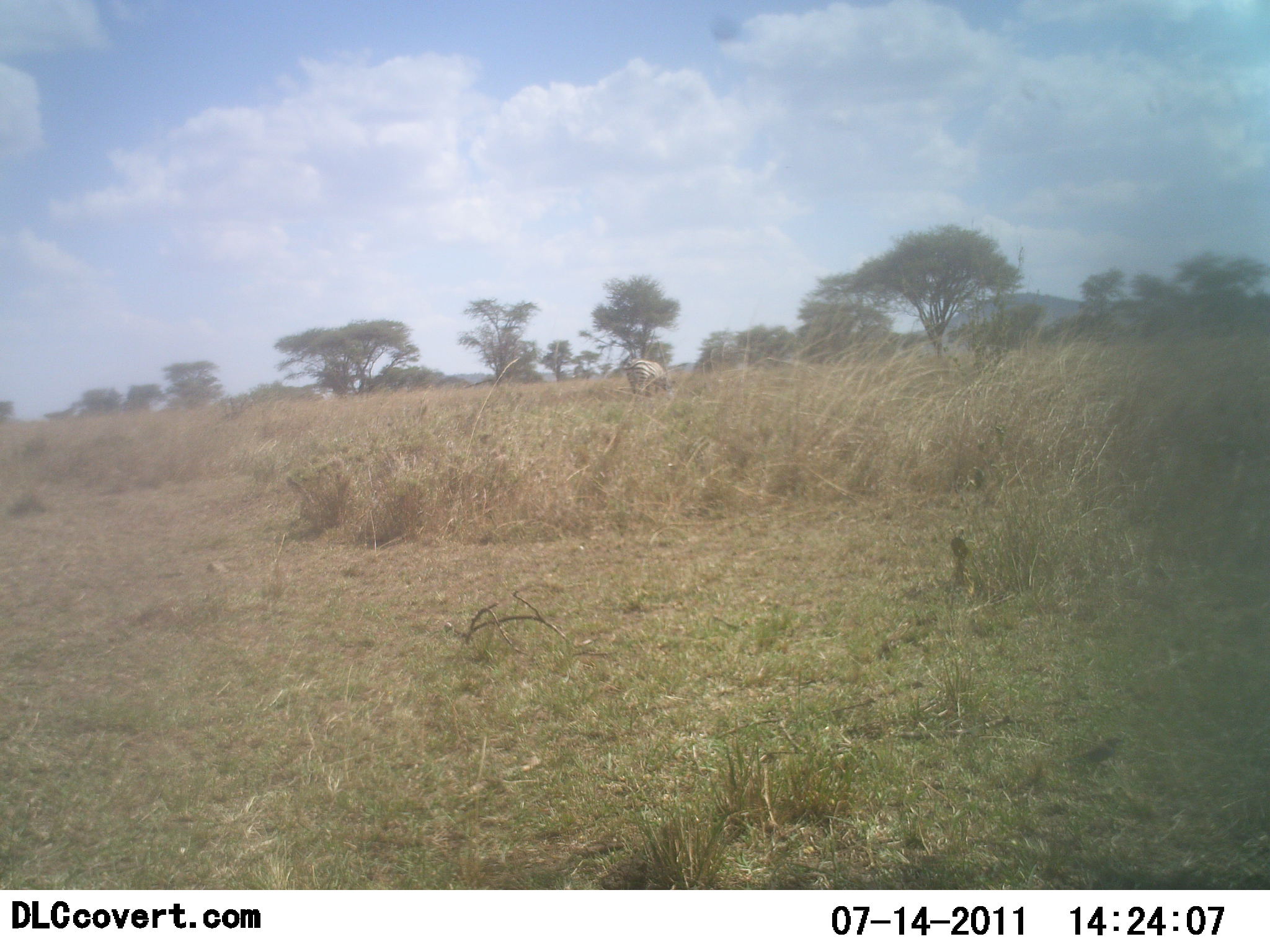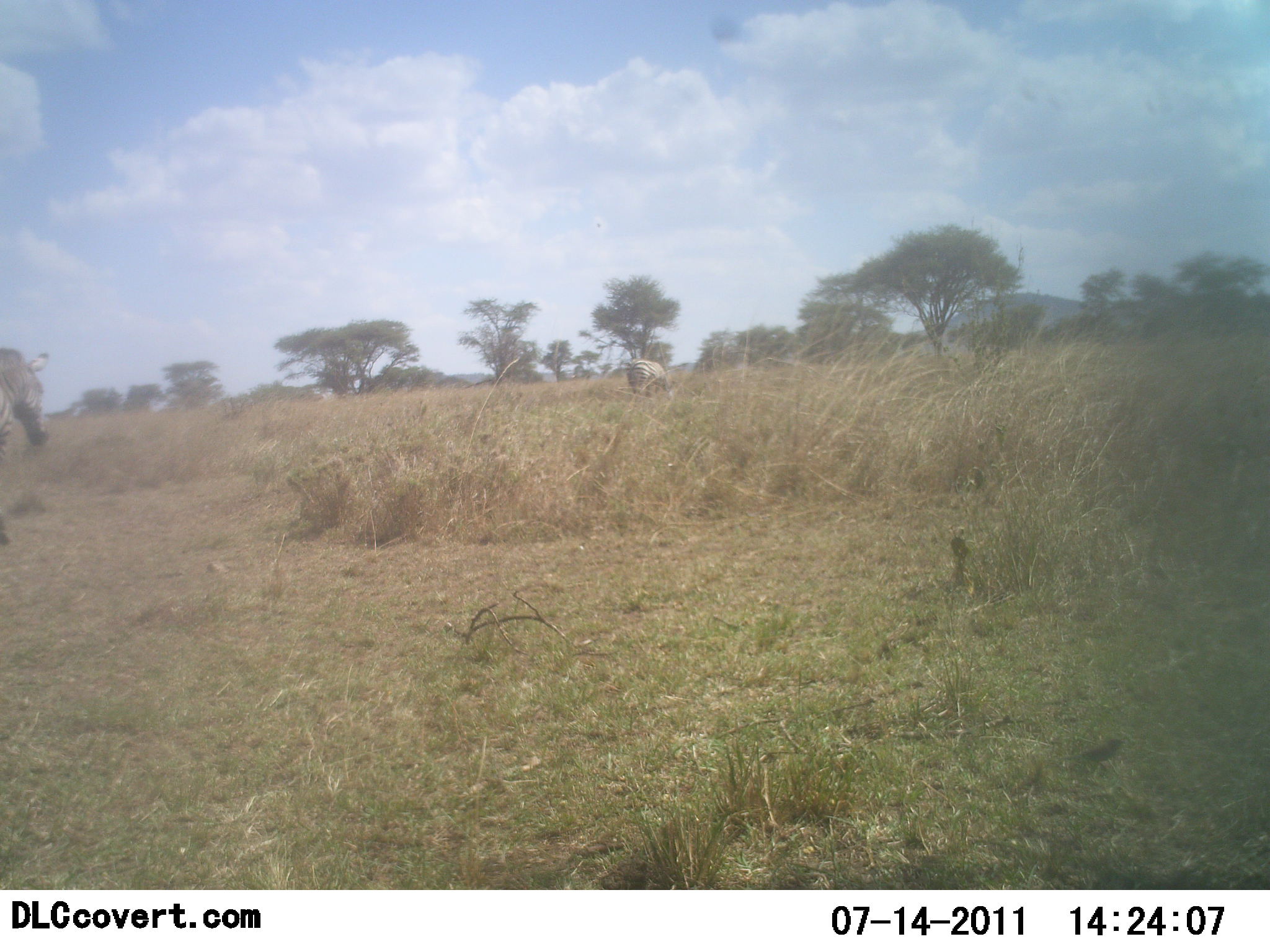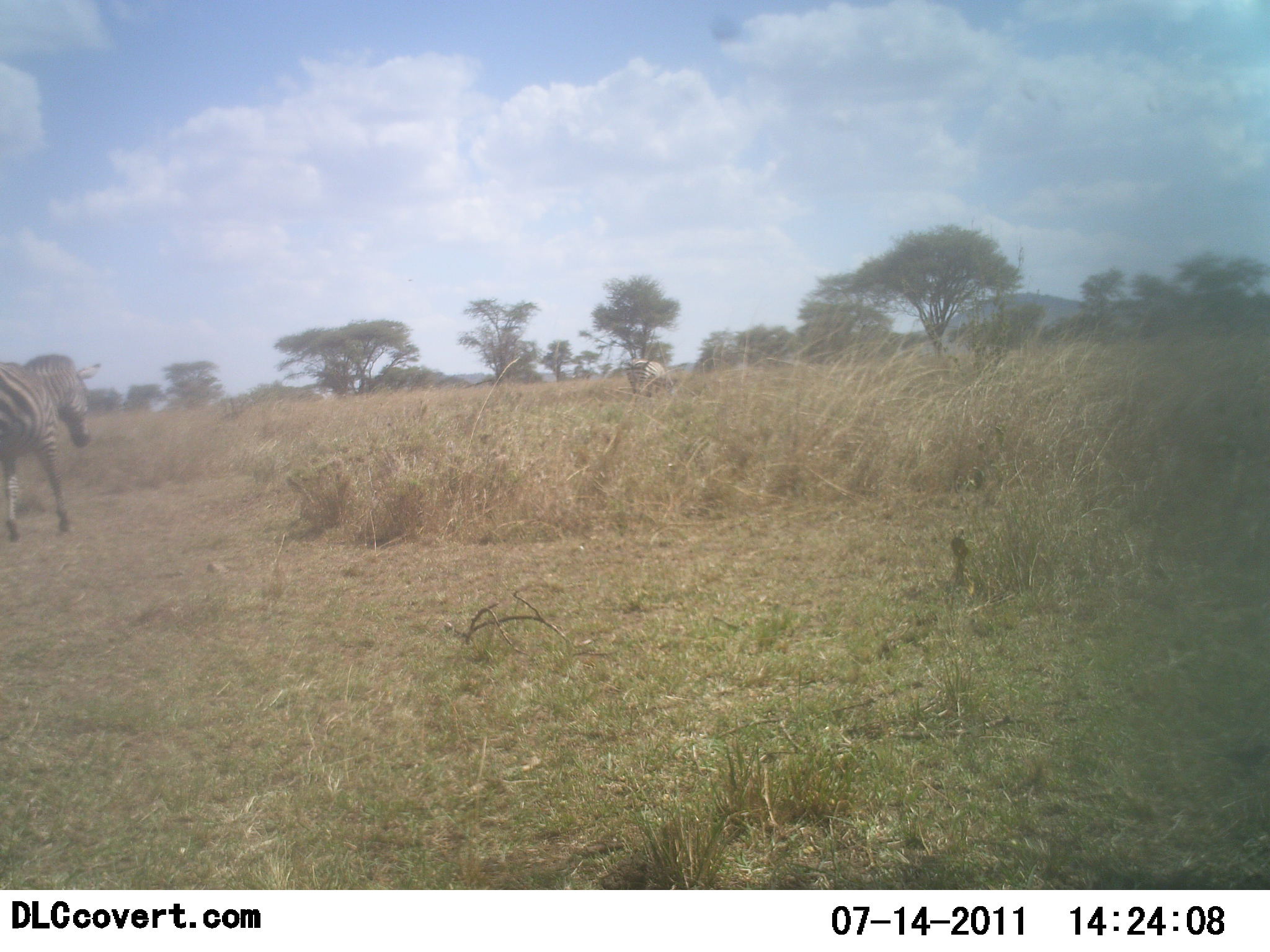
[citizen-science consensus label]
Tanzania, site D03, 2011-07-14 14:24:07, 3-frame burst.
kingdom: Animalia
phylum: Chordata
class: Mammalia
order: Perissodactyla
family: Equidae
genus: Equus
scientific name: Equus quagga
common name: plains zebra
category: zebra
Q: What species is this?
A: Zebra (plains zebra) (Equus quagga).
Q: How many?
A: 1.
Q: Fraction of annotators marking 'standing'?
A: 22%.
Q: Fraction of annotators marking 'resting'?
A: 0%.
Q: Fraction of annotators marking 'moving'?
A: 89%.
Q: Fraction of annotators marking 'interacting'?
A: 0%.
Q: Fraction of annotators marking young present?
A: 0%.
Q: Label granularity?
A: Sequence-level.